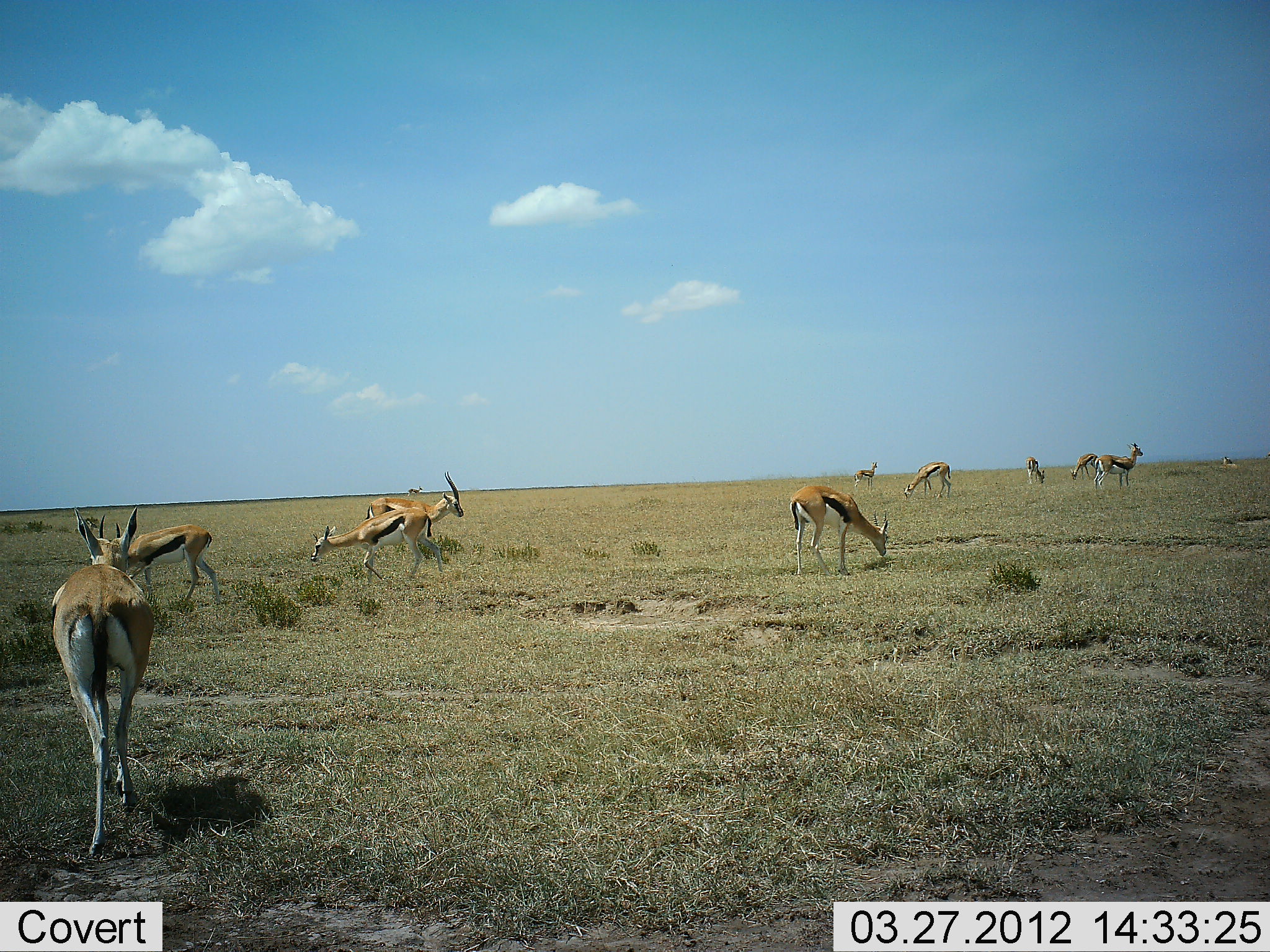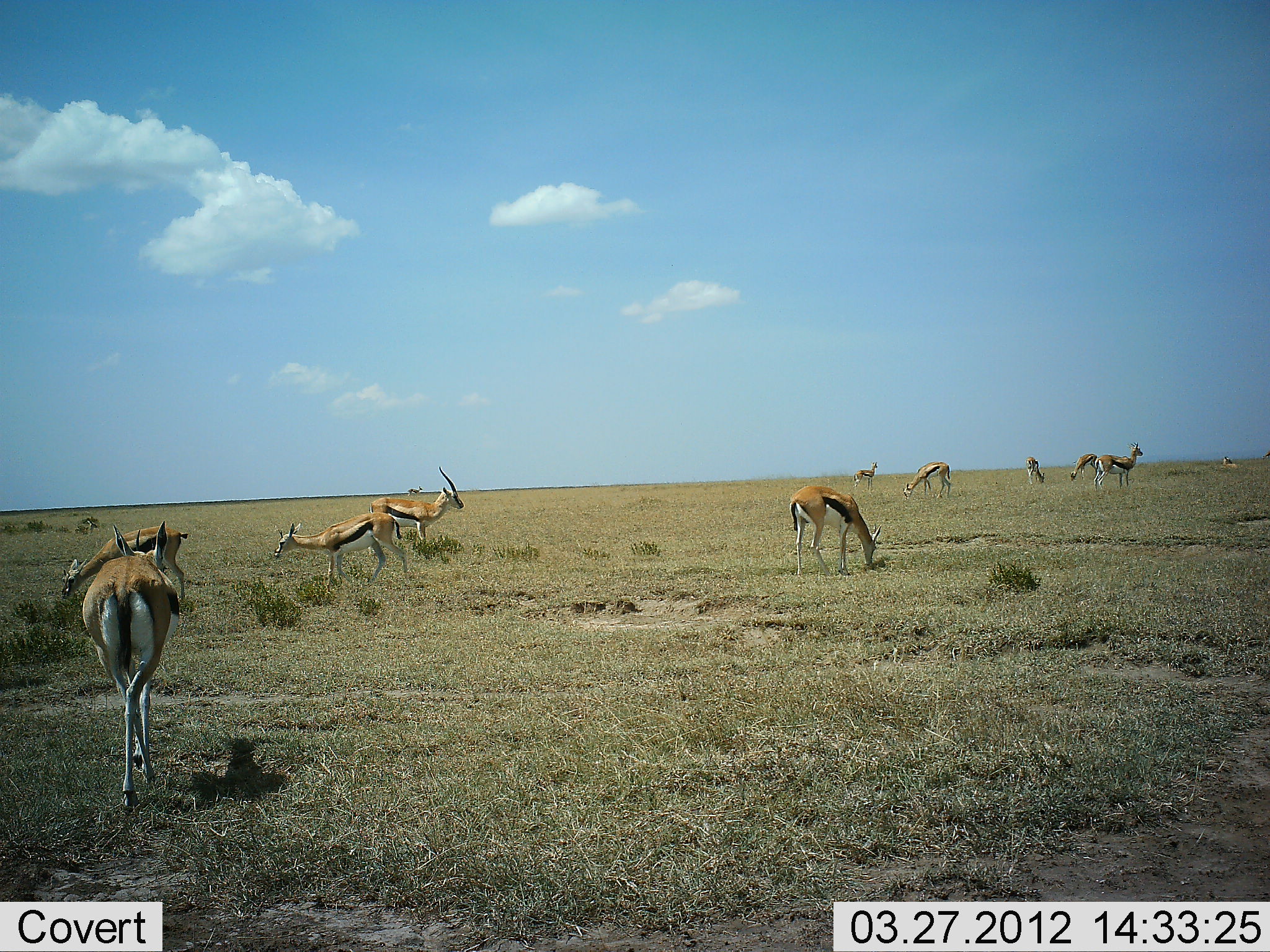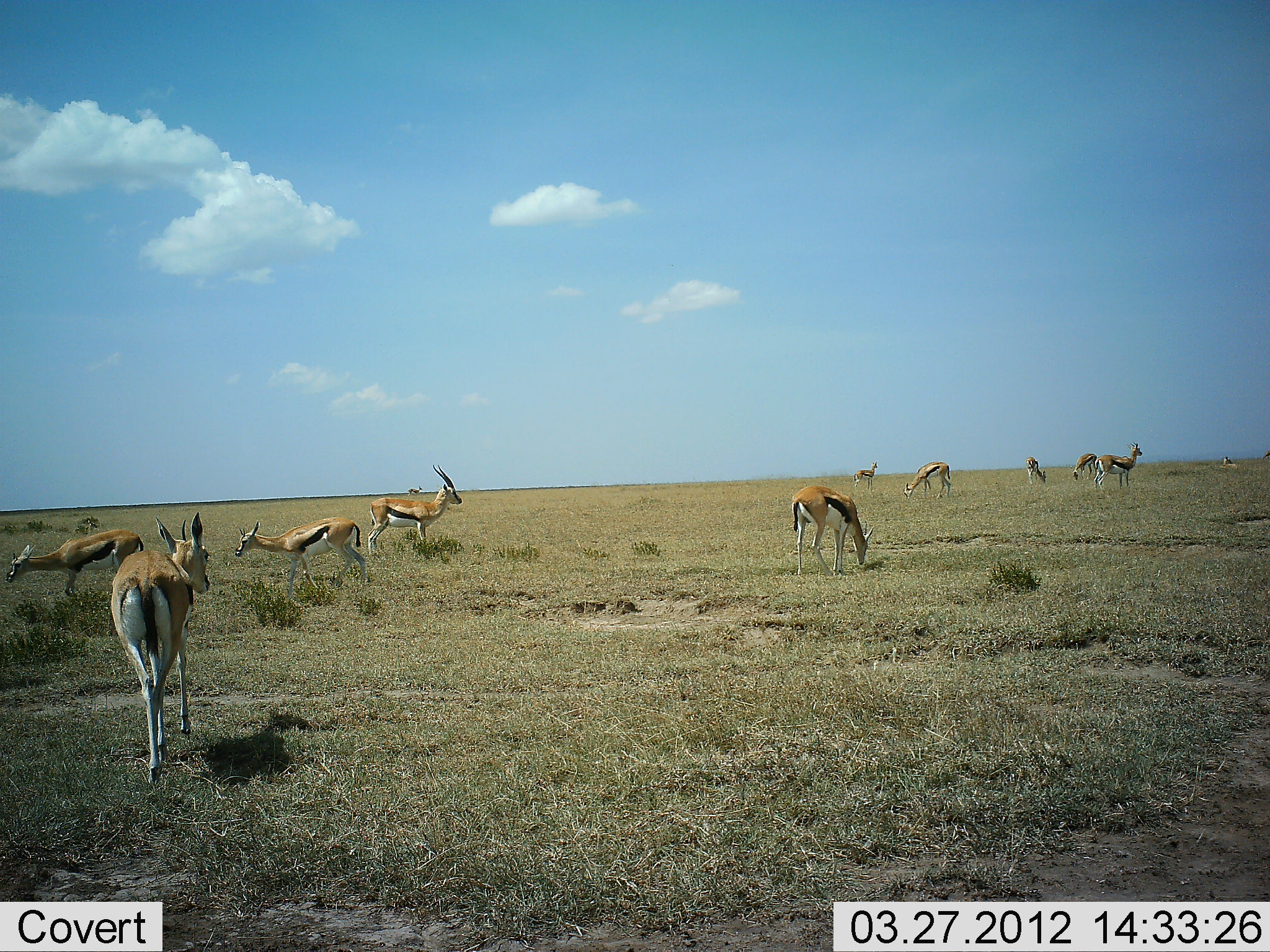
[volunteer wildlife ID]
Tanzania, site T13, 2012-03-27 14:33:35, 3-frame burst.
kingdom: Animalia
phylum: Chordata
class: Mammalia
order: Artiodactyla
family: Bovidae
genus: Eudorcas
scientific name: Eudorcas thomsonii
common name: thomson's gazelle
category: gazellethomsons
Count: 10.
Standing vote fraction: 71%.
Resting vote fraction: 6%.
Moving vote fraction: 52%.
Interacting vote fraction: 6%.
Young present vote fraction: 3%.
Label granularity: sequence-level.